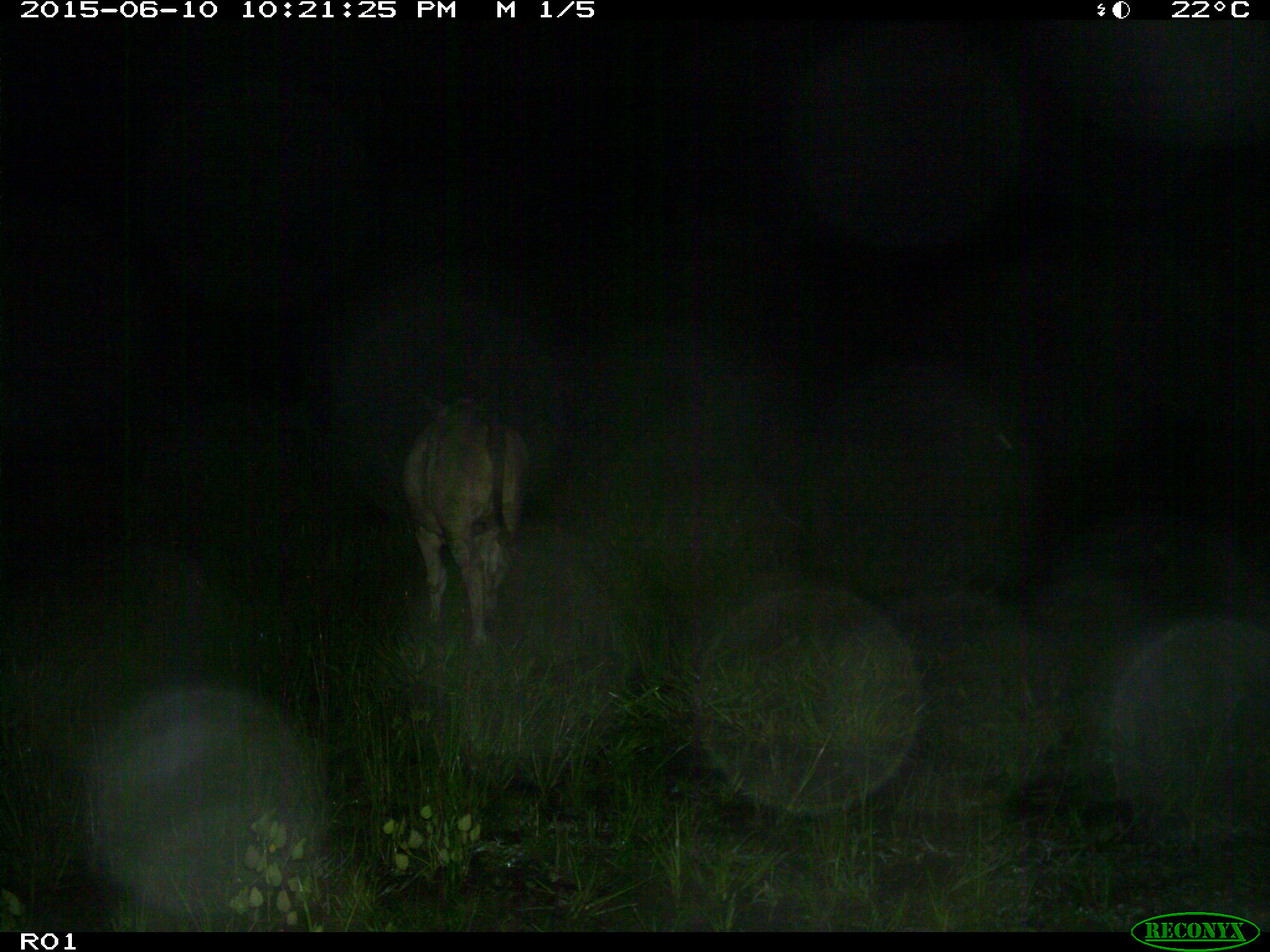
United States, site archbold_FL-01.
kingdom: Animalia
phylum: Chordata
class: Mammalia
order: Artiodactyla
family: Bovidae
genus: Bos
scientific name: Bos taurus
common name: domestic cow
Bos taurus (domestic cow).